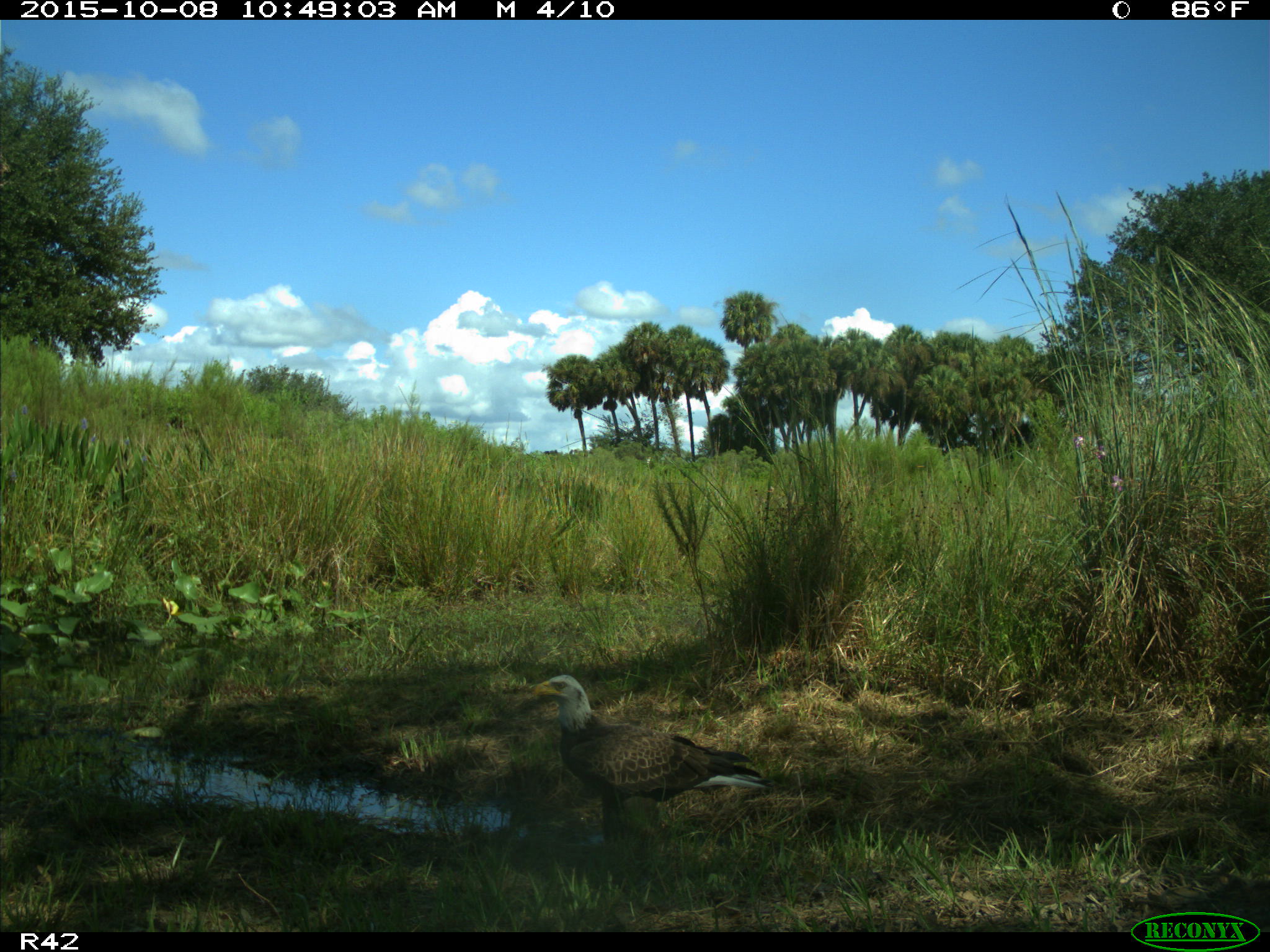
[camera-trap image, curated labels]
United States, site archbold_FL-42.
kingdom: Animalia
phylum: Chordata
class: Aves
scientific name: Aves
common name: birds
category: unidentified bird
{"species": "unidentified bird (birds) (Aves)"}